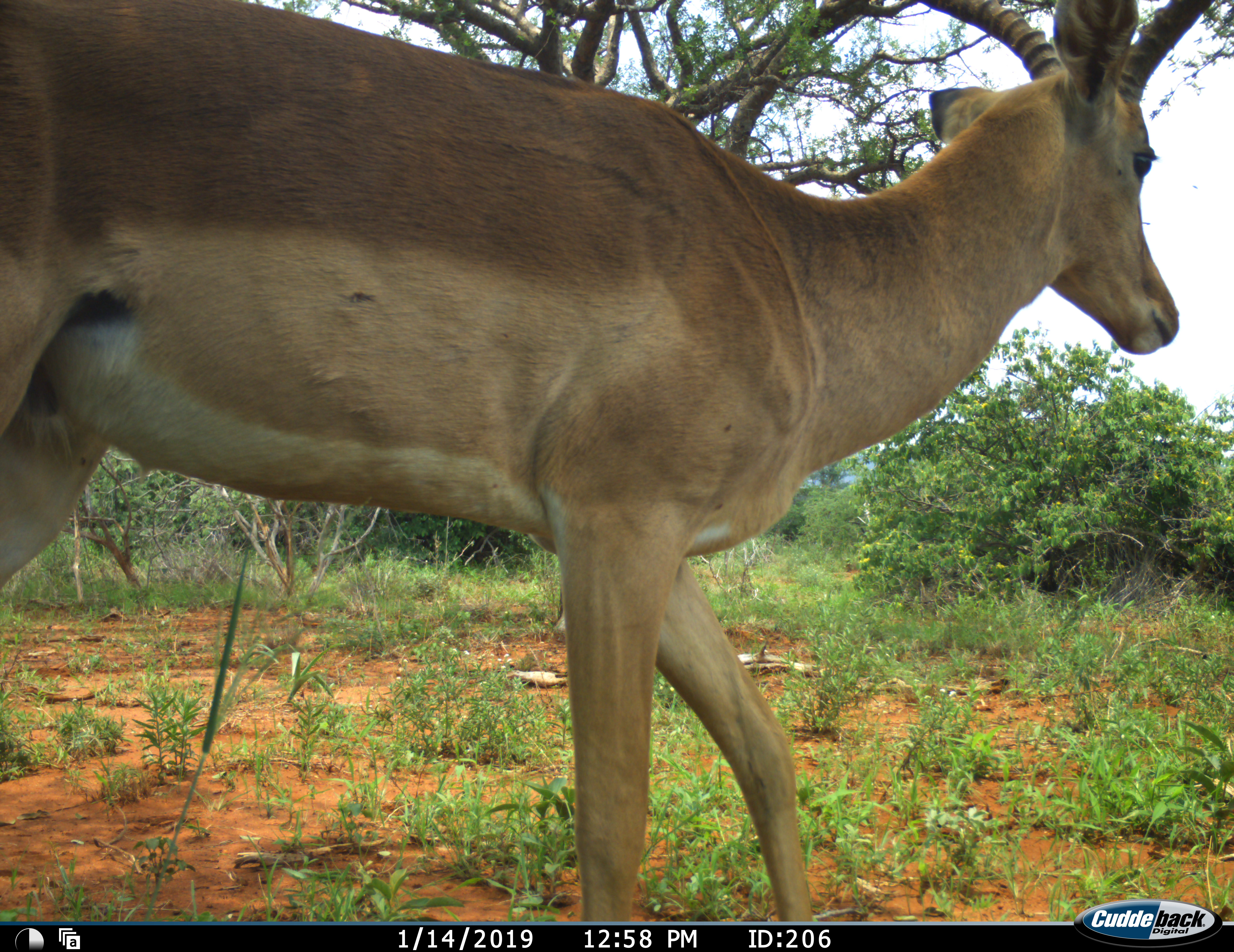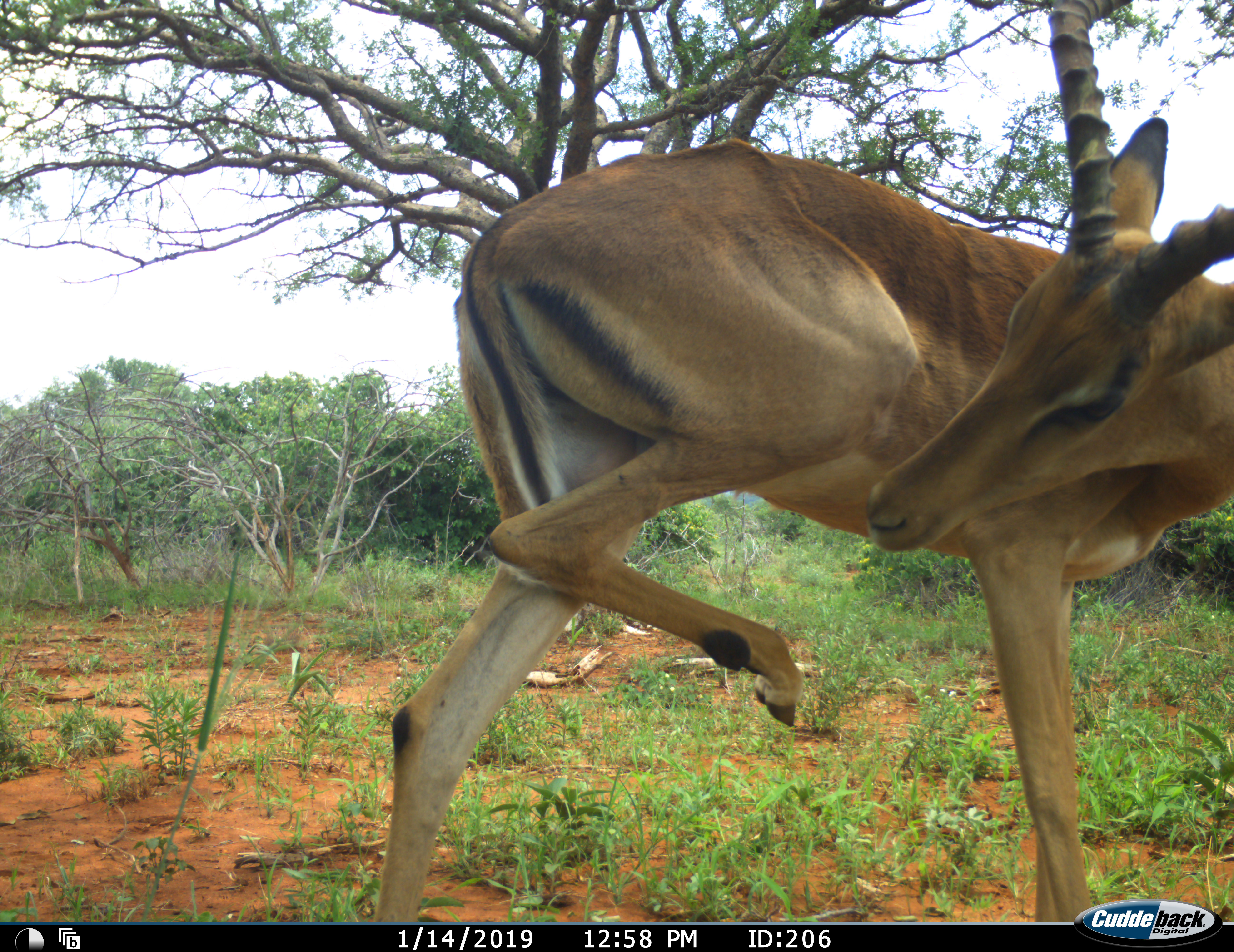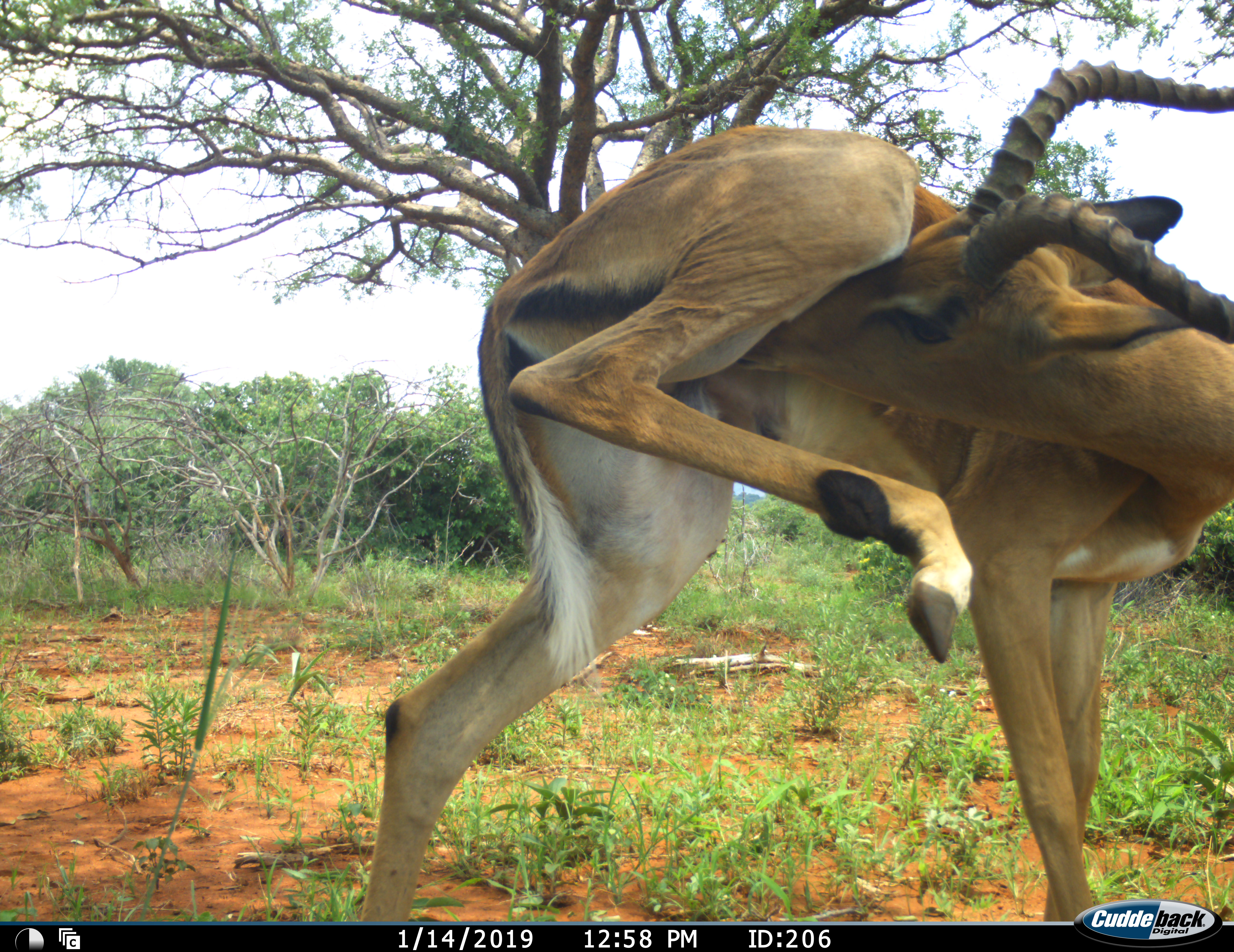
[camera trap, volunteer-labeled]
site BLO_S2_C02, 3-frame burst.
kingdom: Animalia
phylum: Chordata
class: Mammalia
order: Artiodactyla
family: Bovidae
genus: Aepyceros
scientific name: Aepyceros melampus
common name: impala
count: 1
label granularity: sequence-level